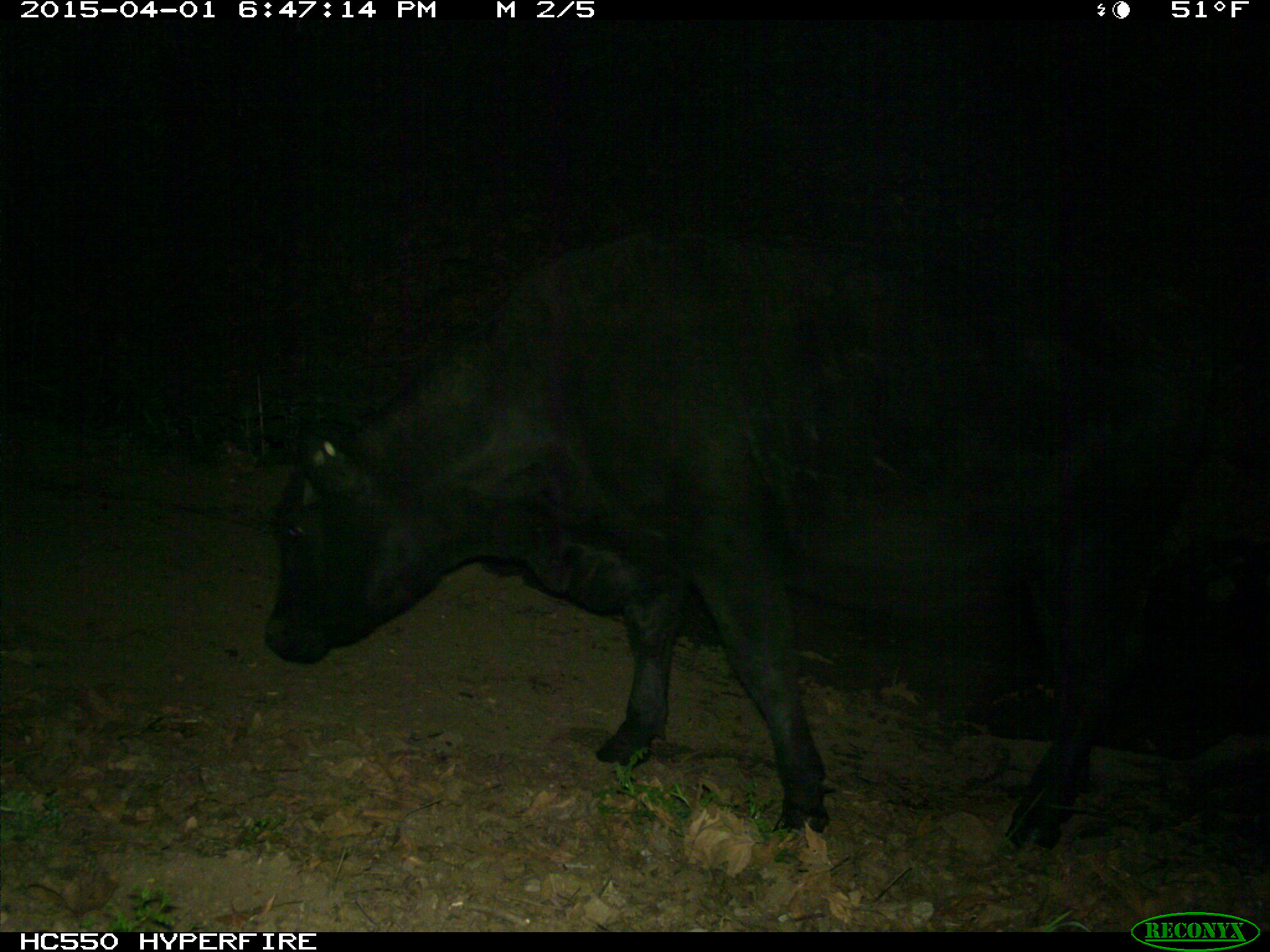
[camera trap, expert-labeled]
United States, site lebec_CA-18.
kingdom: Animalia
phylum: Chordata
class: Mammalia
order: Artiodactyla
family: Bovidae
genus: Bos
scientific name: Bos taurus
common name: domestic cow